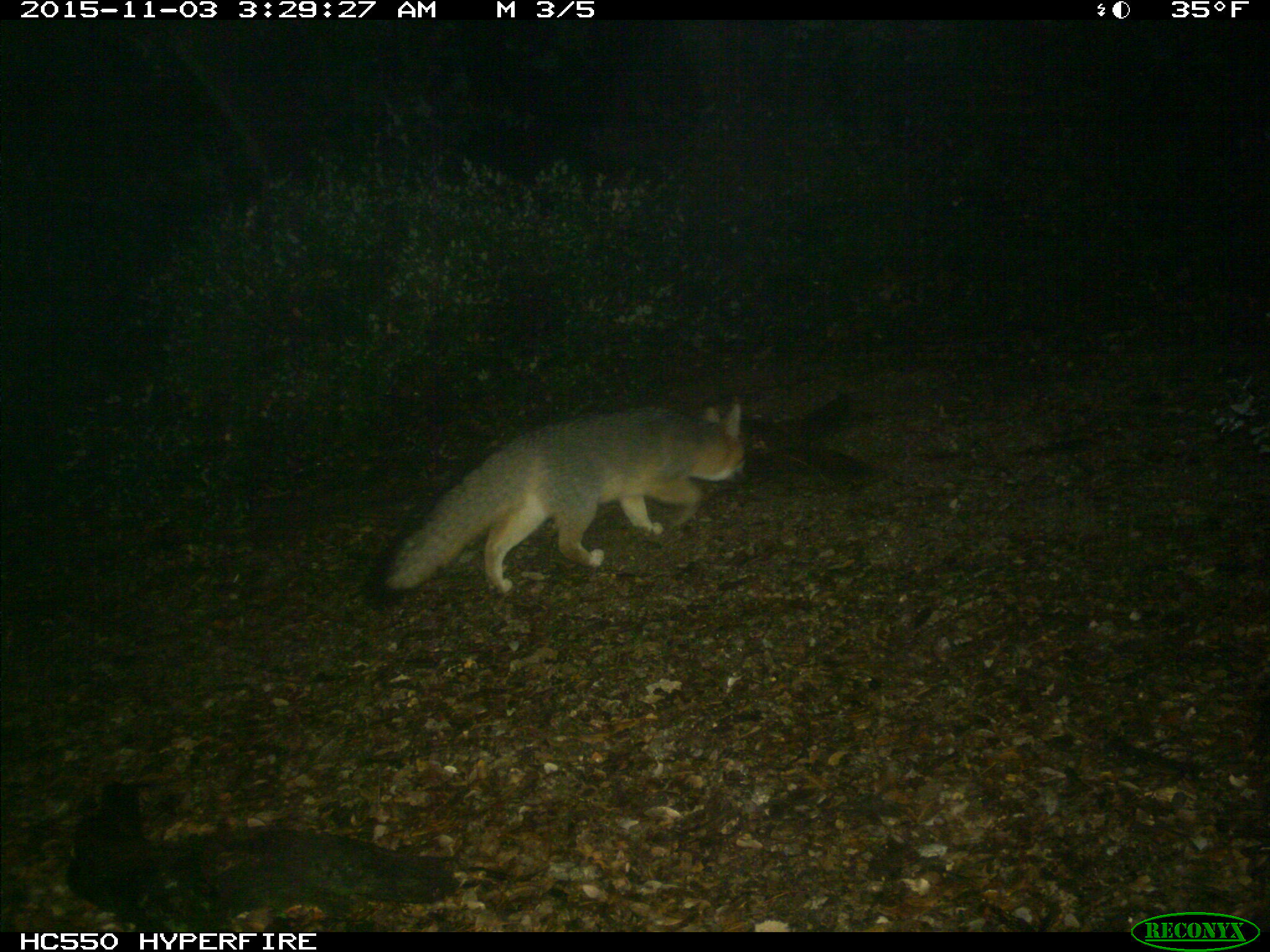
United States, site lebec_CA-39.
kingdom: Animalia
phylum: Chordata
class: Mammalia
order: Carnivora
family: Canidae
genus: Urocyon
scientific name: Urocyon cinereoargenteus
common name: gray fox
Urocyon cinereoargenteus (gray fox).